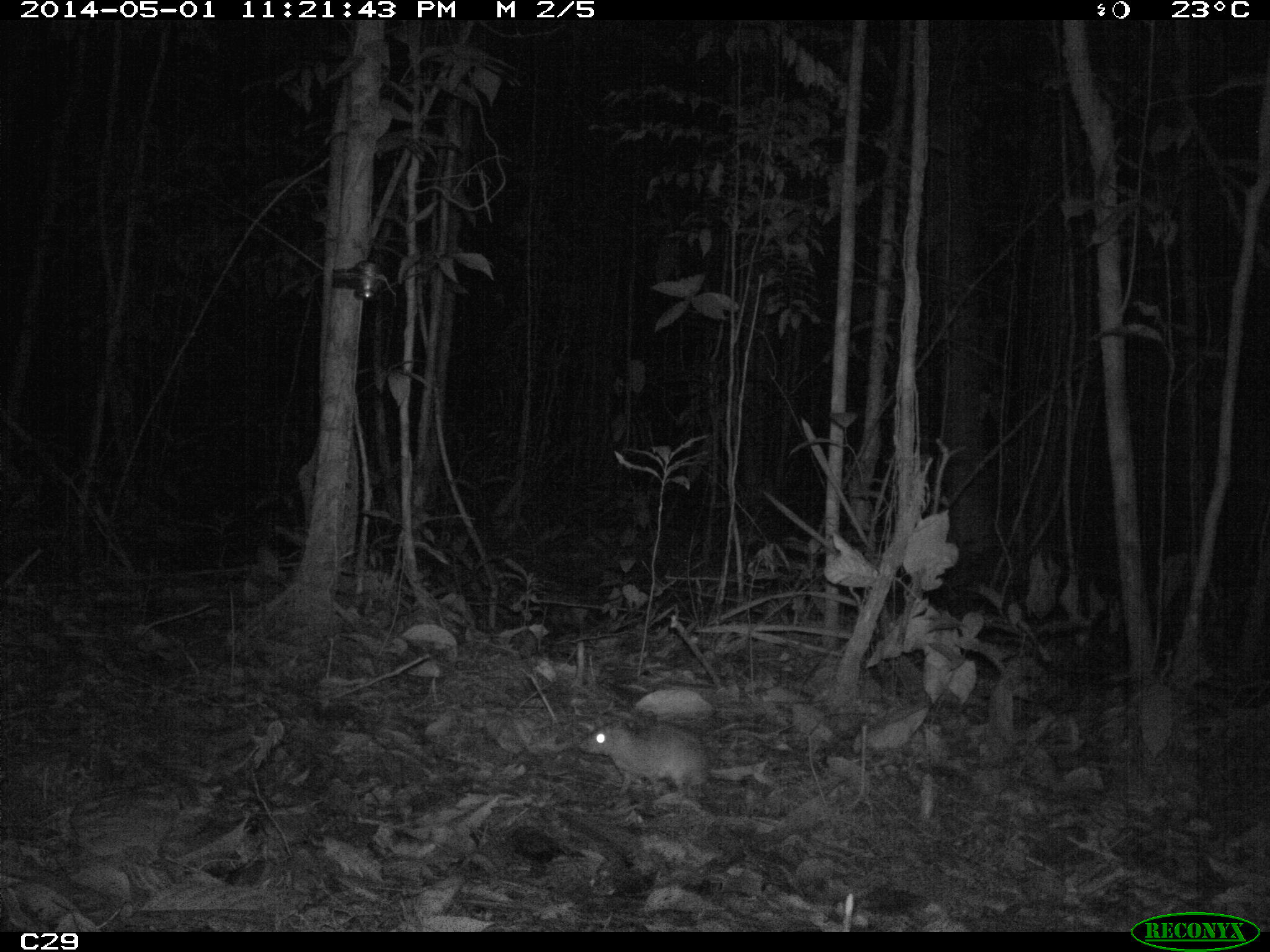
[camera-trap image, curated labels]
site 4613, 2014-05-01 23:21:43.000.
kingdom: Animalia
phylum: Chordata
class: Mammalia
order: Rodentia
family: Muridae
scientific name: Muridae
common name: mice, rats, and gerbils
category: unknown mouse or rat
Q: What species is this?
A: Unknown mouse or rat (mice, rats, and gerbils) (Muridae).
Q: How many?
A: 1.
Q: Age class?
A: Adult.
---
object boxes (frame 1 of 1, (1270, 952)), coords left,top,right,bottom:
unknown mouse or rat: 573,717,712,799